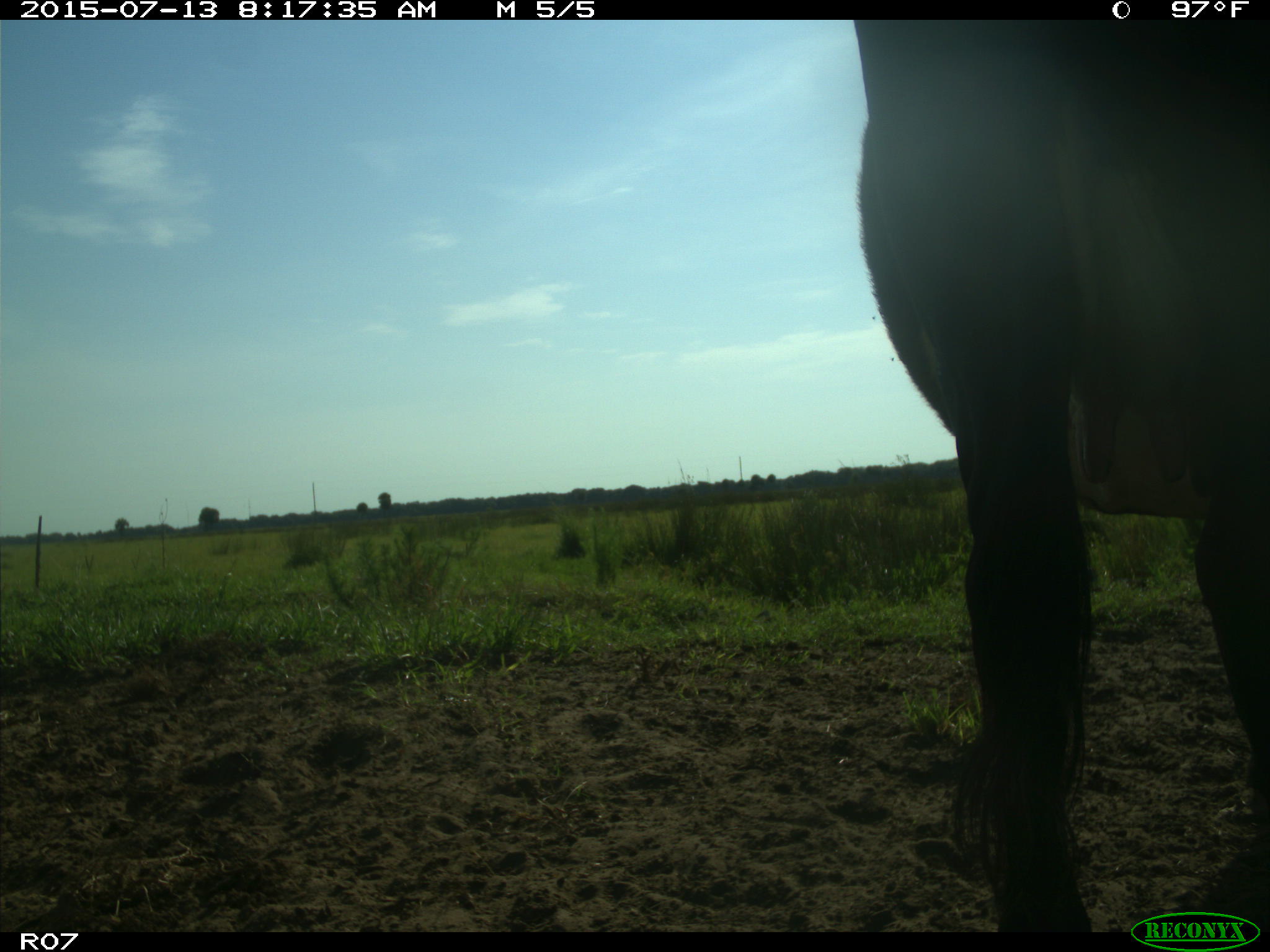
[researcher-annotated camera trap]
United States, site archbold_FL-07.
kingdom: Animalia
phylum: Chordata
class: Mammalia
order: Artiodactyla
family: Bovidae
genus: Bos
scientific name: Bos taurus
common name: domestic cow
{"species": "Bos taurus (domestic cow)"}